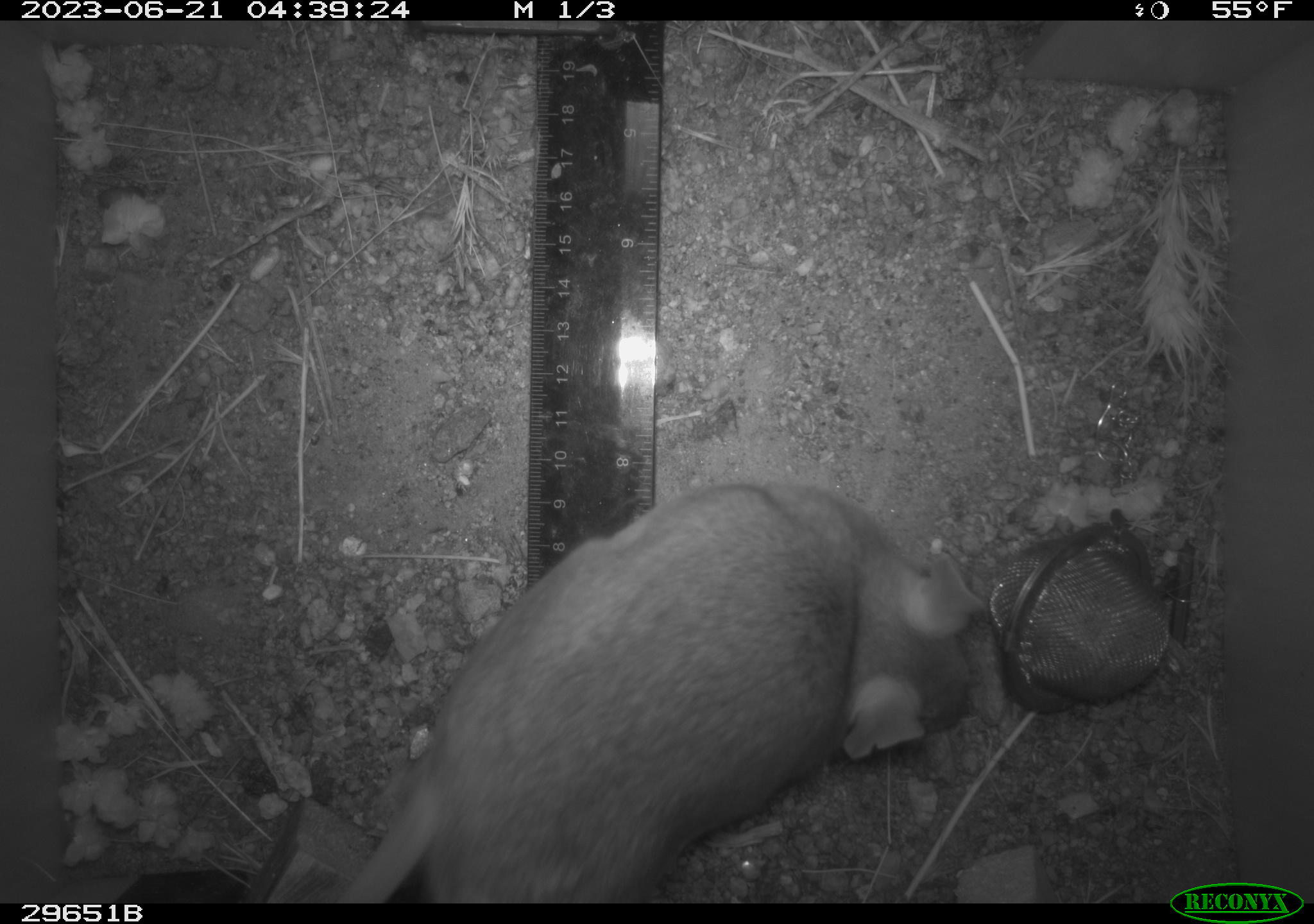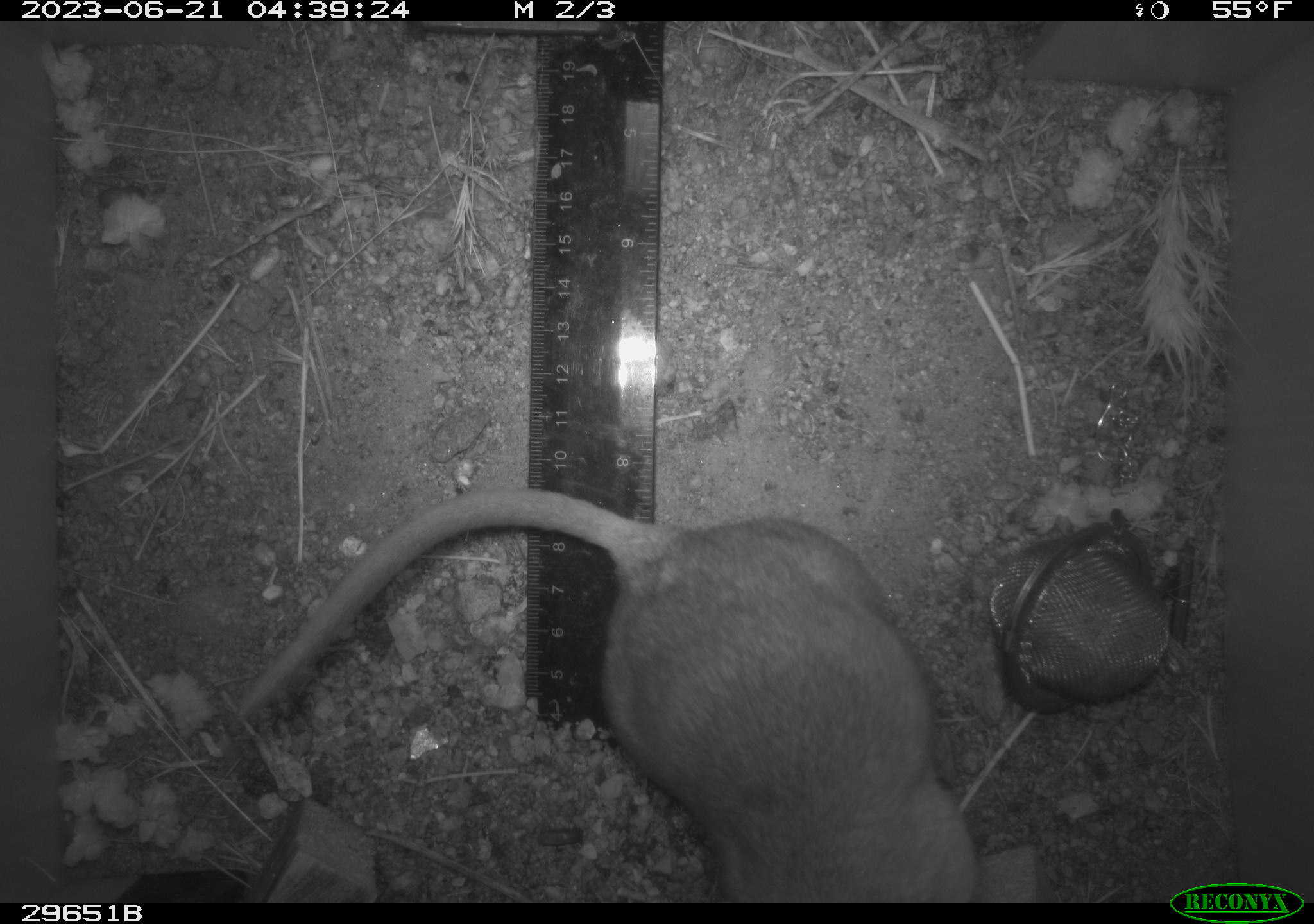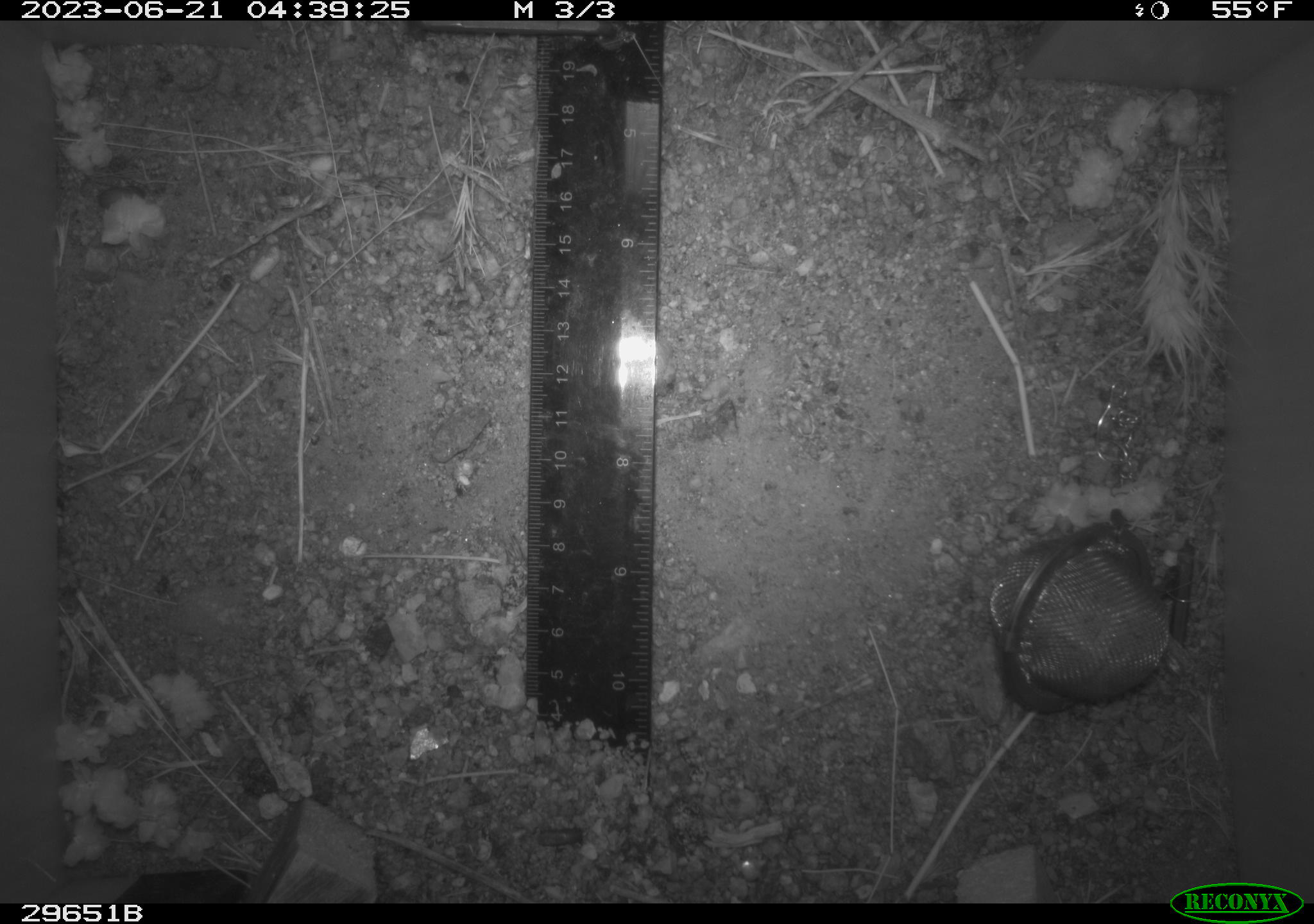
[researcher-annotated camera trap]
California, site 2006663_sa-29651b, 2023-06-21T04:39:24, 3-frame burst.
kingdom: Animalia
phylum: Chordata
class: Mammalia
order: Rodentia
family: Cricetidae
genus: Neotoma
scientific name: Neotoma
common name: pack rat or woodrat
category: neotoma species